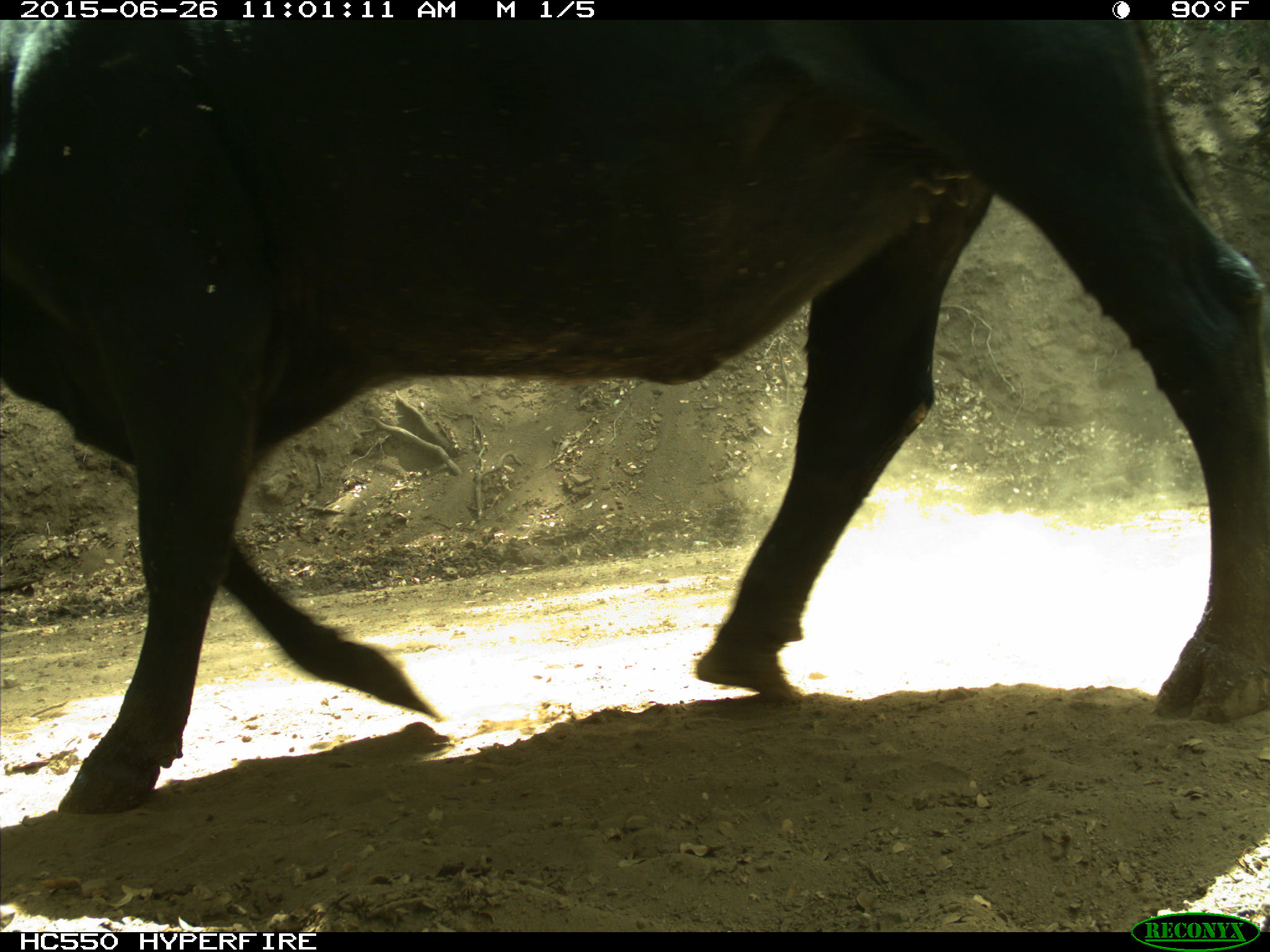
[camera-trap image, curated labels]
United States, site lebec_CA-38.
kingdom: Animalia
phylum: Chordata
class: Mammalia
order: Artiodactyla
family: Bovidae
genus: Bos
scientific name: Bos taurus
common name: domestic cow